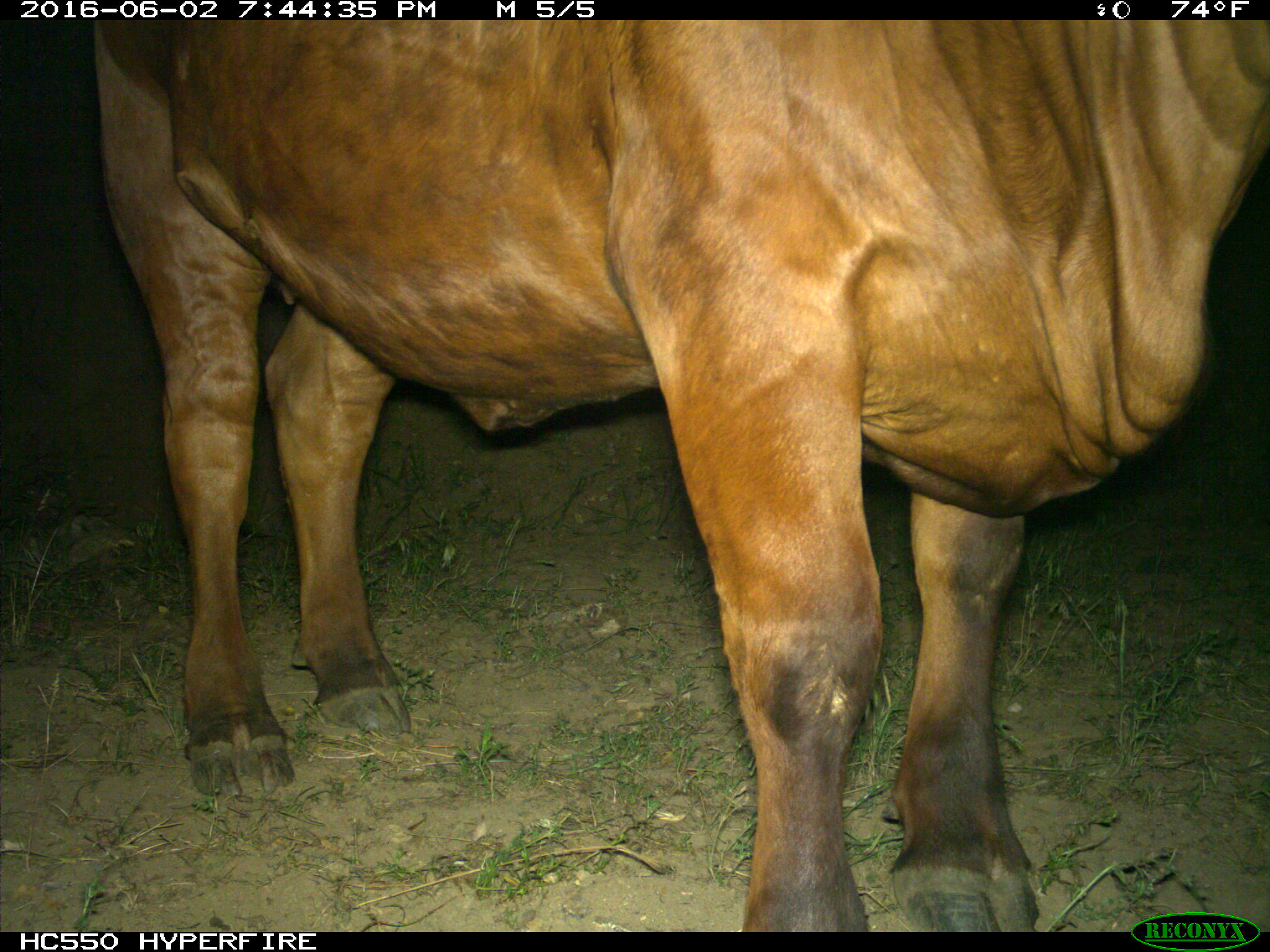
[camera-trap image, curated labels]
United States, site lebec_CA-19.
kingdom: Animalia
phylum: Chordata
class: Mammalia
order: Artiodactyla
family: Bovidae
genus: Bos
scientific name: Bos taurus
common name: domestic cow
Bos taurus (domestic cow).